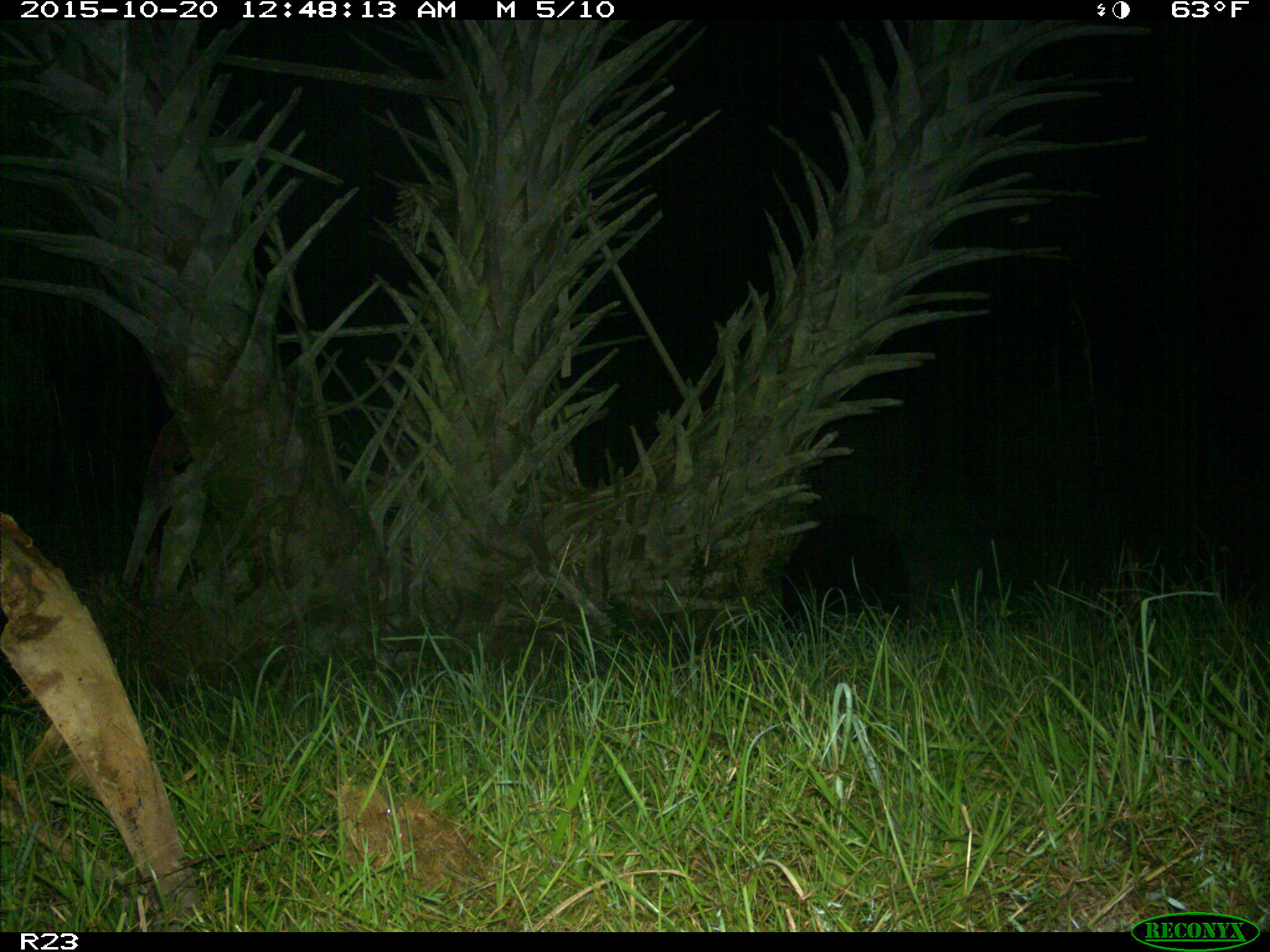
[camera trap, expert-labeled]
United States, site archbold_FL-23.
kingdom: Animalia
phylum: Chordata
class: Mammalia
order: Artiodactyla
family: Suidae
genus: Sus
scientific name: Sus scrofa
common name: wild boar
Sus scrofa (wild boar).